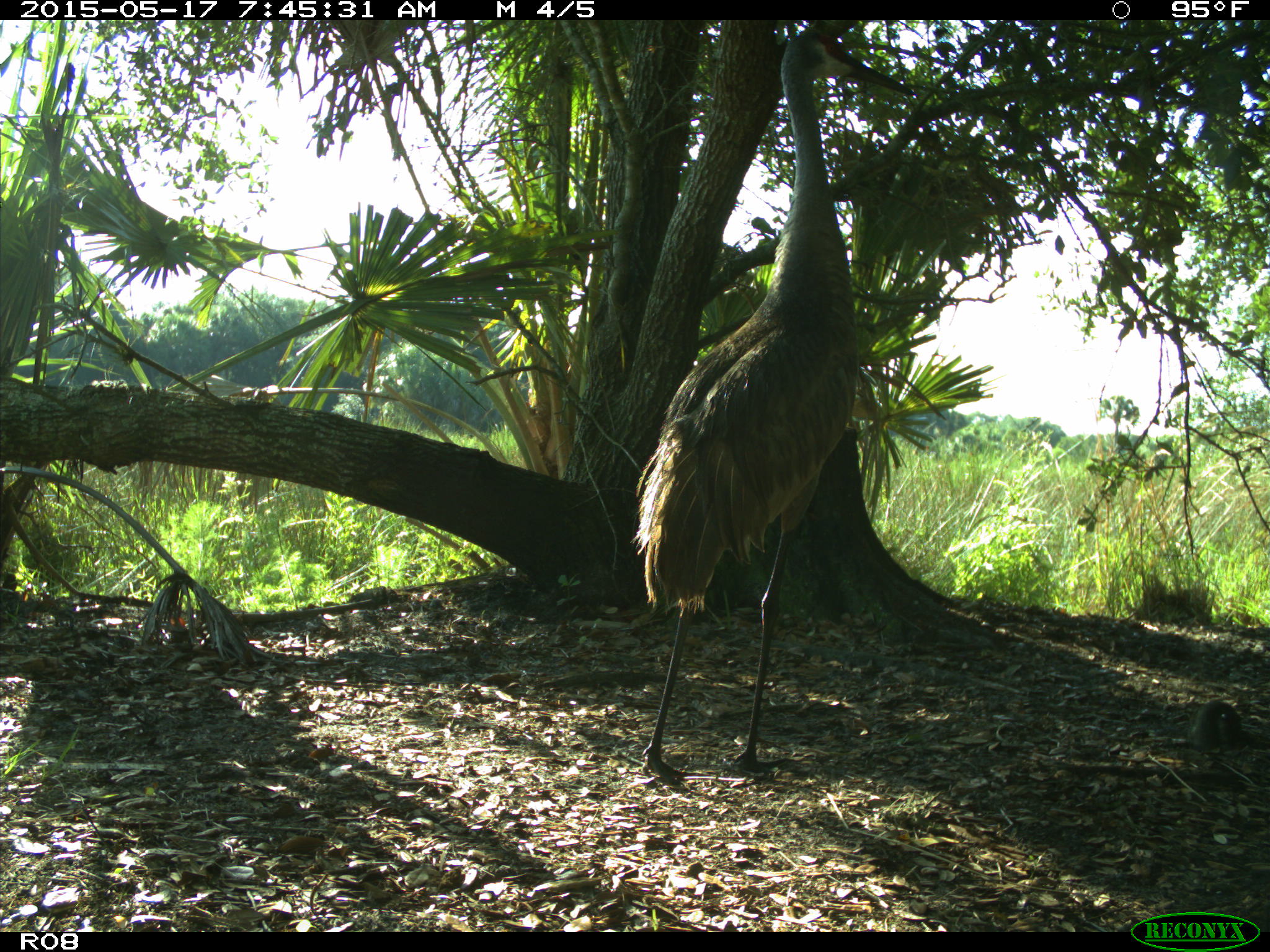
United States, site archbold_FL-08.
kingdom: Animalia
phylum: Chordata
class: Aves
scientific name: Aves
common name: birds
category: unidentified bird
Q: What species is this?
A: Unidentified bird (birds) (Aves).